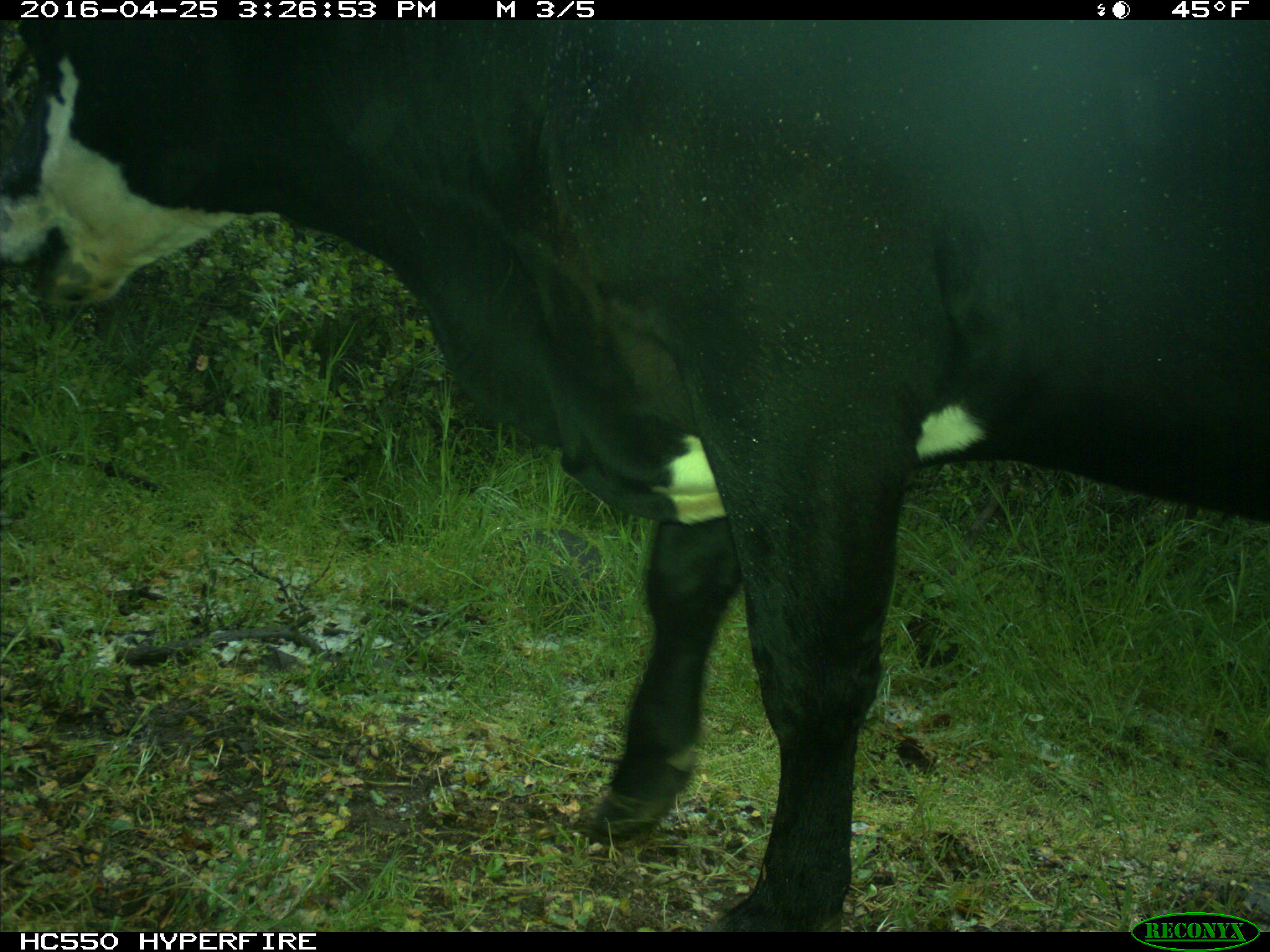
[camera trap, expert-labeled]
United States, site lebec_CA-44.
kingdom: Animalia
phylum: Chordata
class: Mammalia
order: Artiodactyla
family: Bovidae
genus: Bos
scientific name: Bos taurus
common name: domestic cow